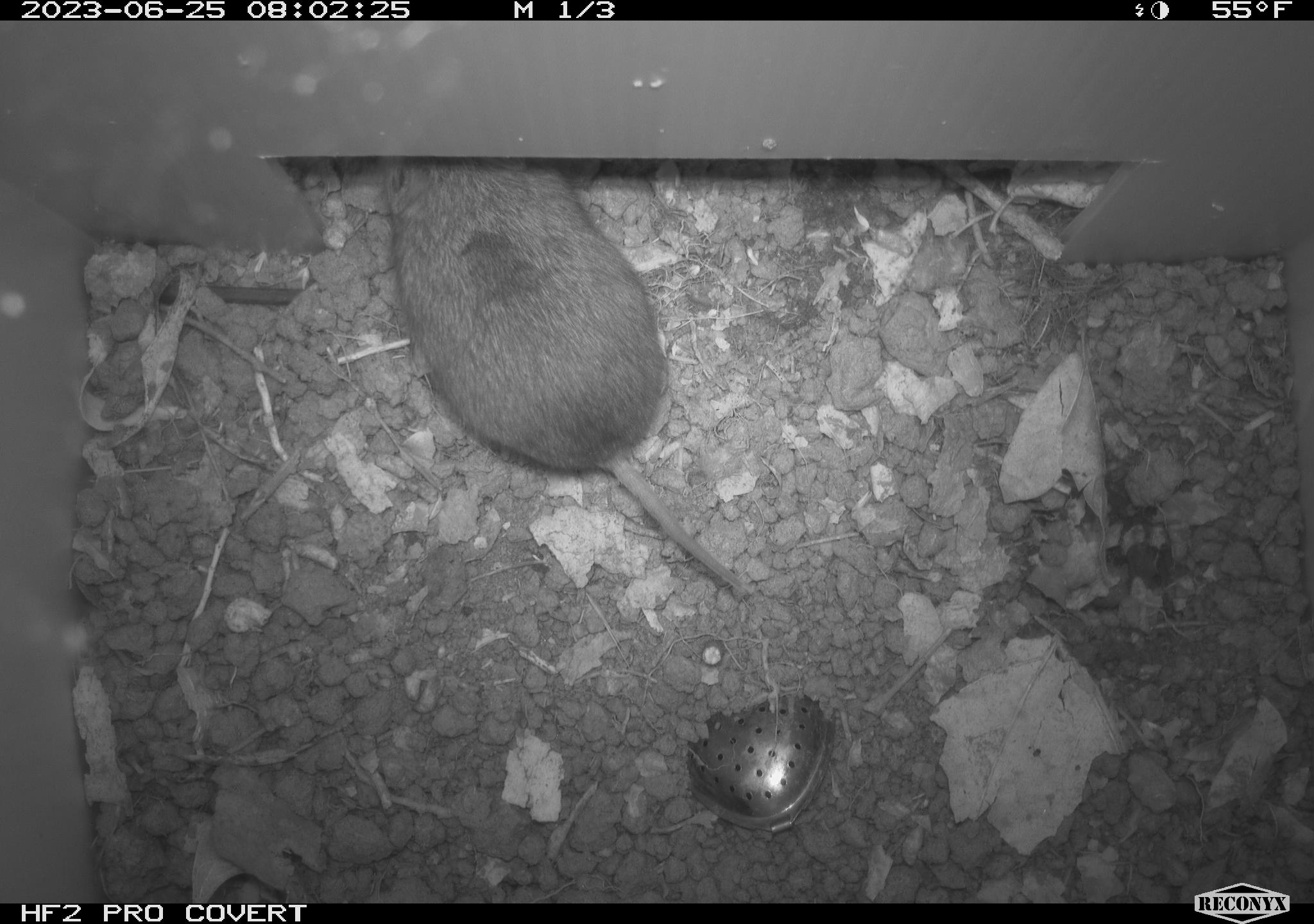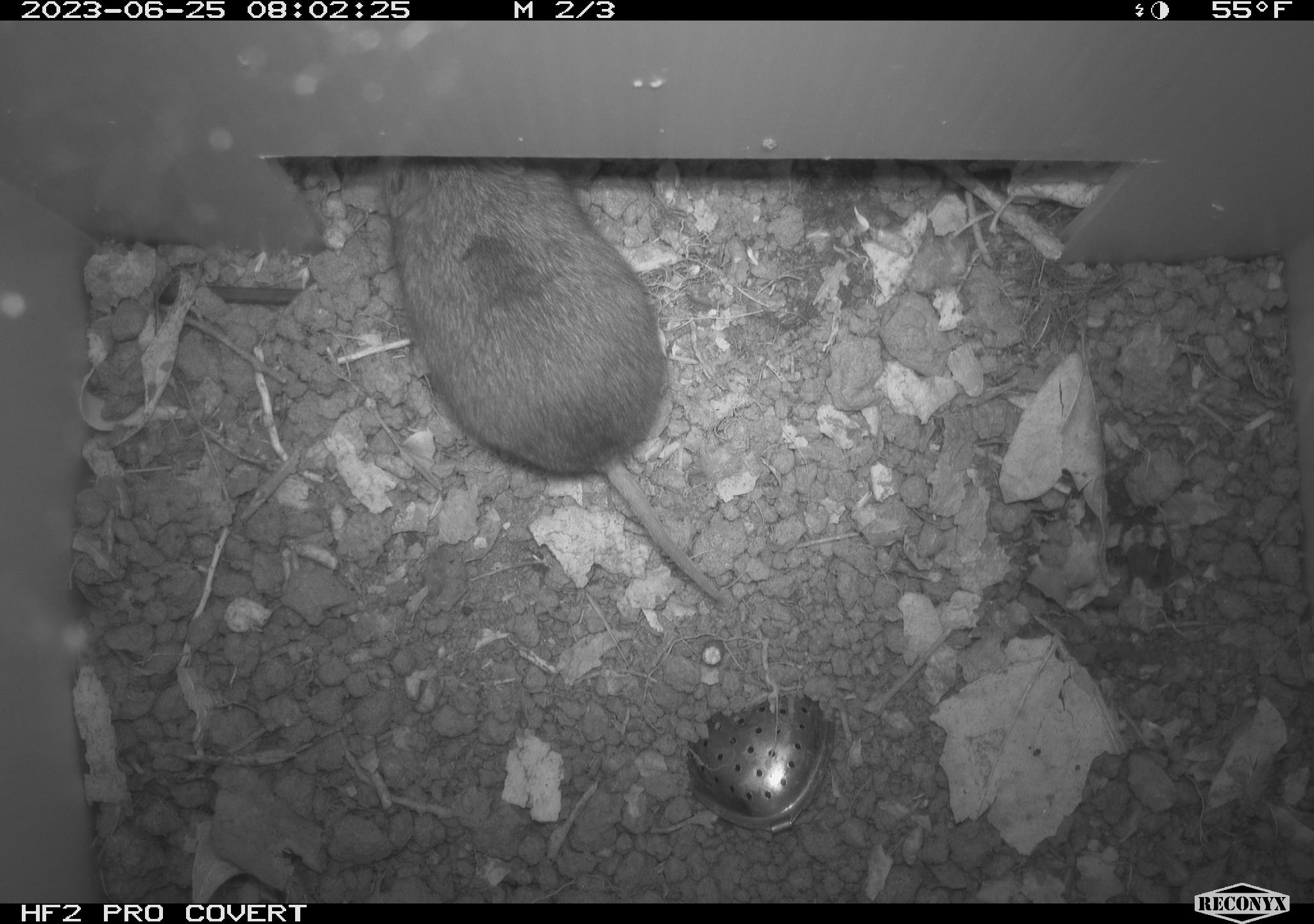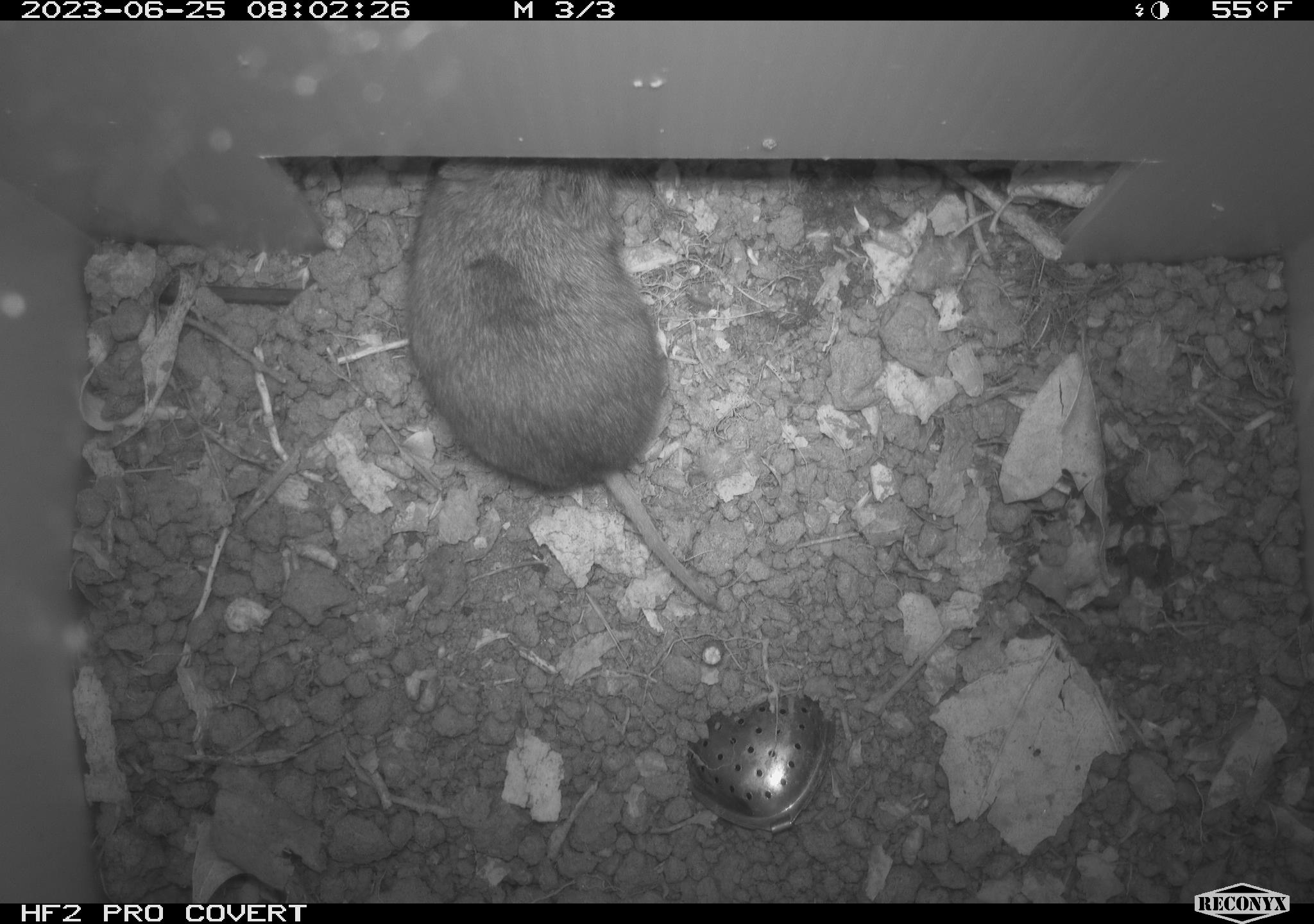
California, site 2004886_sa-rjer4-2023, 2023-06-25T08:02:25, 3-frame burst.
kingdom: Animalia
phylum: Chordata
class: Mammalia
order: Rodentia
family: Cricetidae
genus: Microtus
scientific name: Microtus californicus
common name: california vole